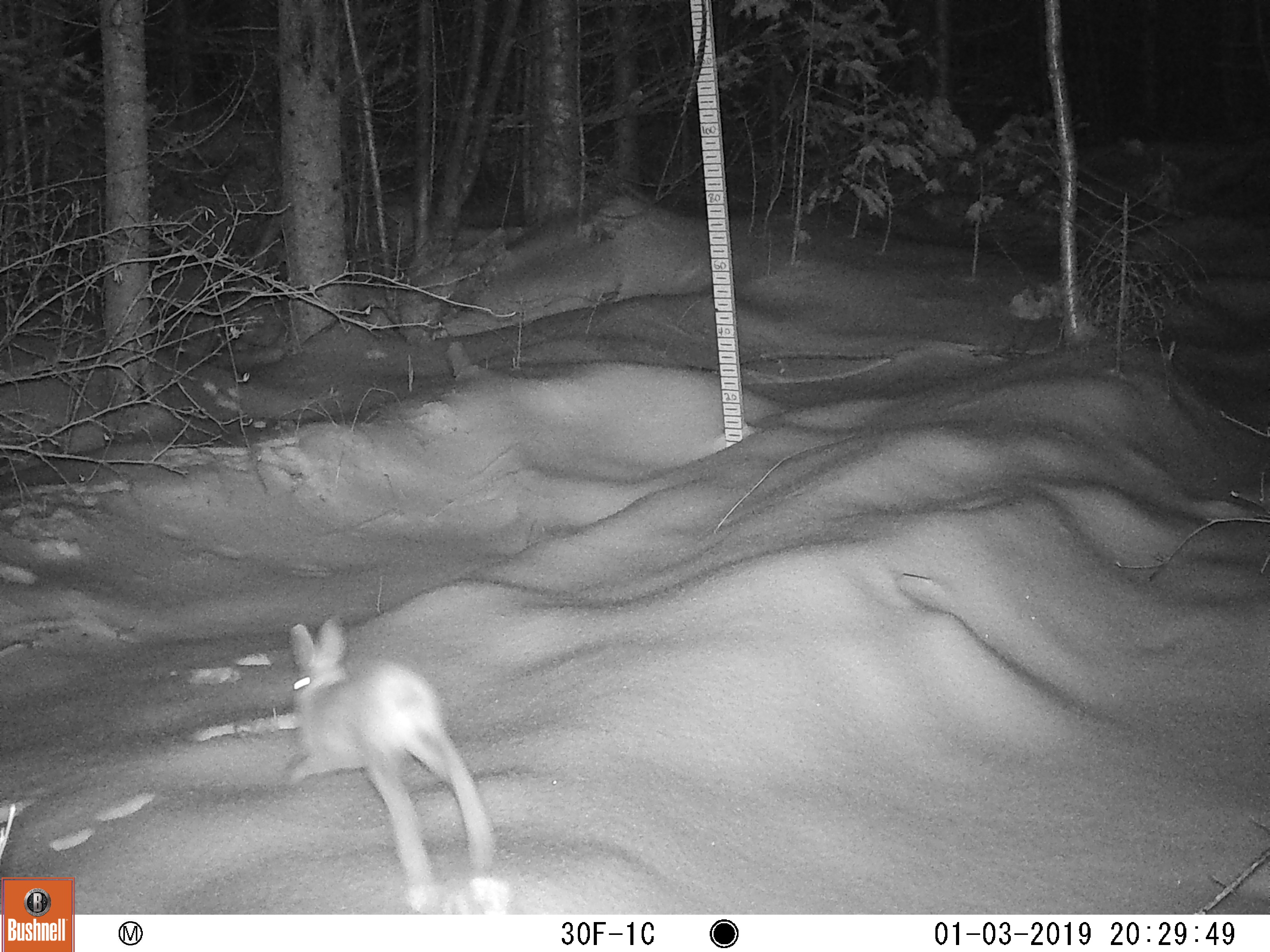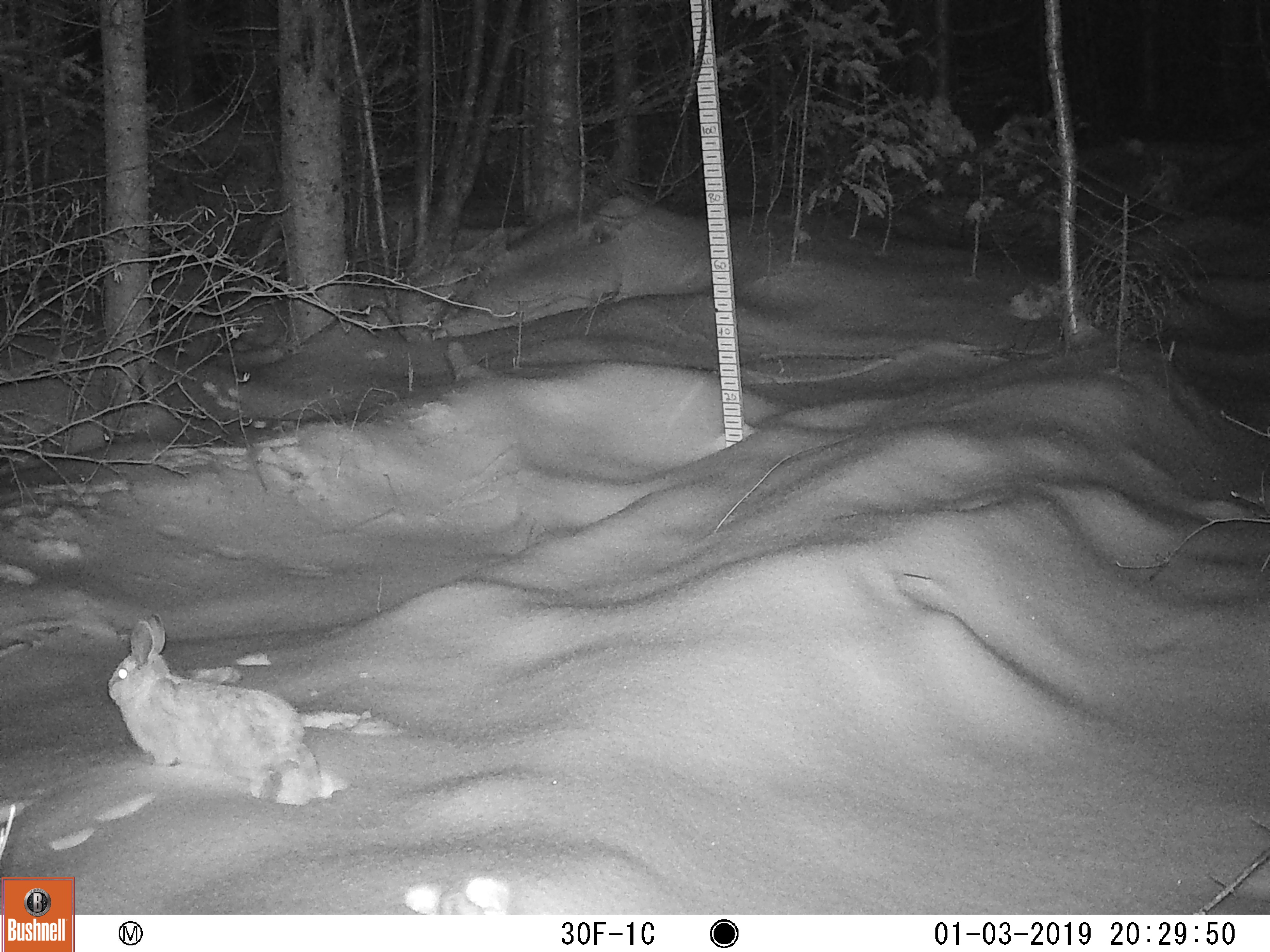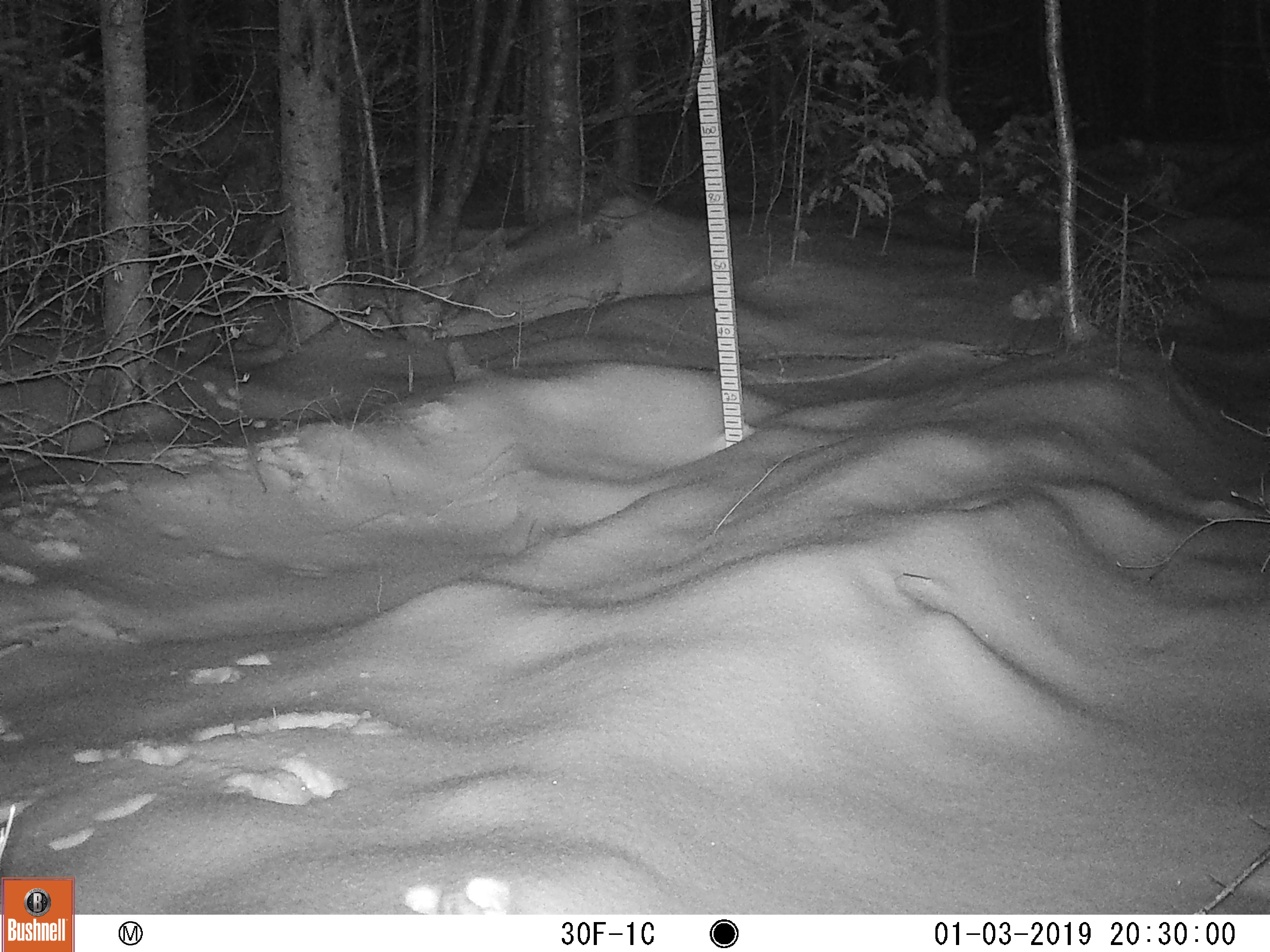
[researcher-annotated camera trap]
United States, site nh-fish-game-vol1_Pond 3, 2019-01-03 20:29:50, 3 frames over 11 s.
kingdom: Animalia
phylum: Chordata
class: Mammalia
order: Lagomorpha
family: Leporidae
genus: Lepus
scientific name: Lepus americanus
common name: snowshoe hare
Snowshoe hare (Lepus americanus).